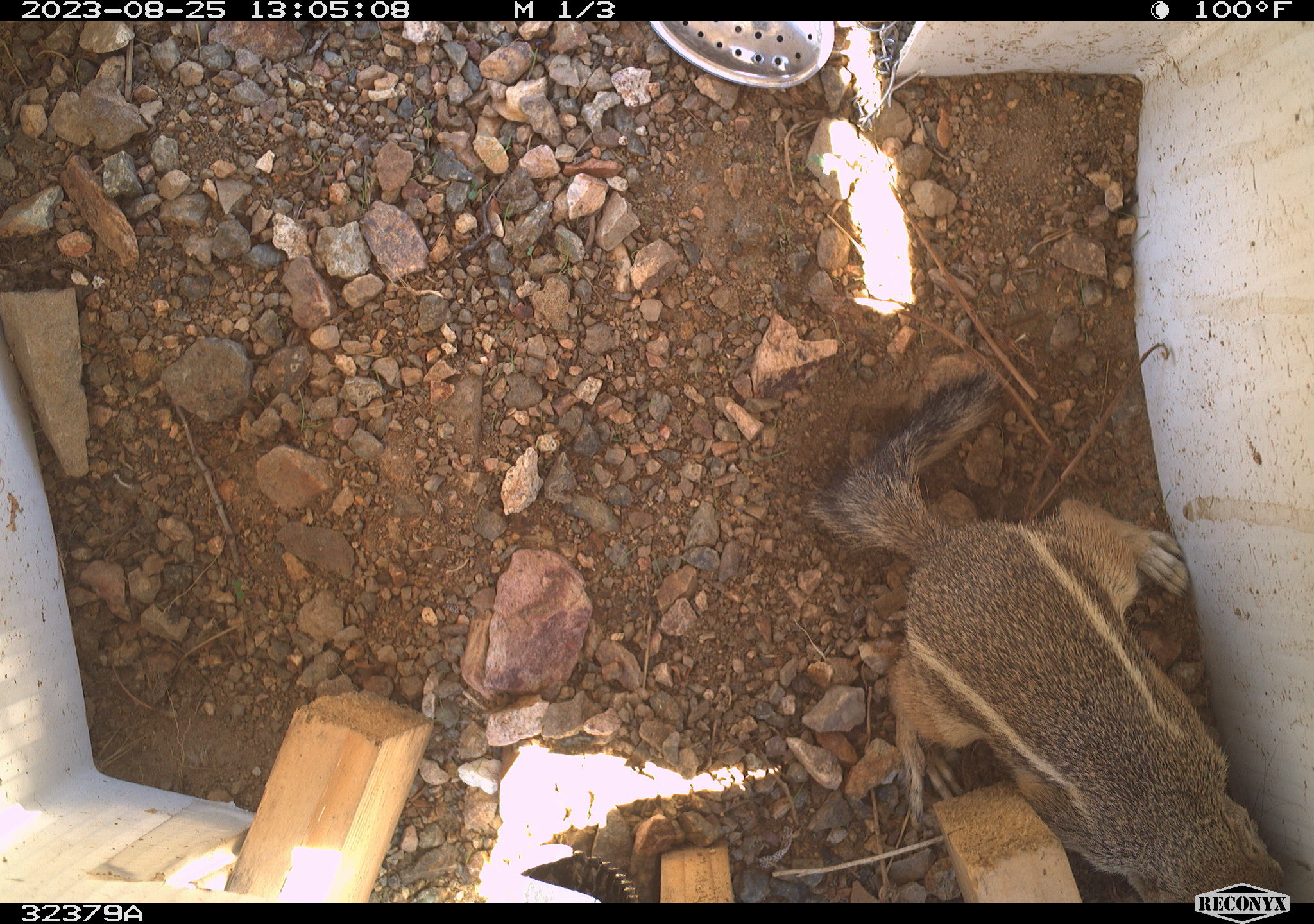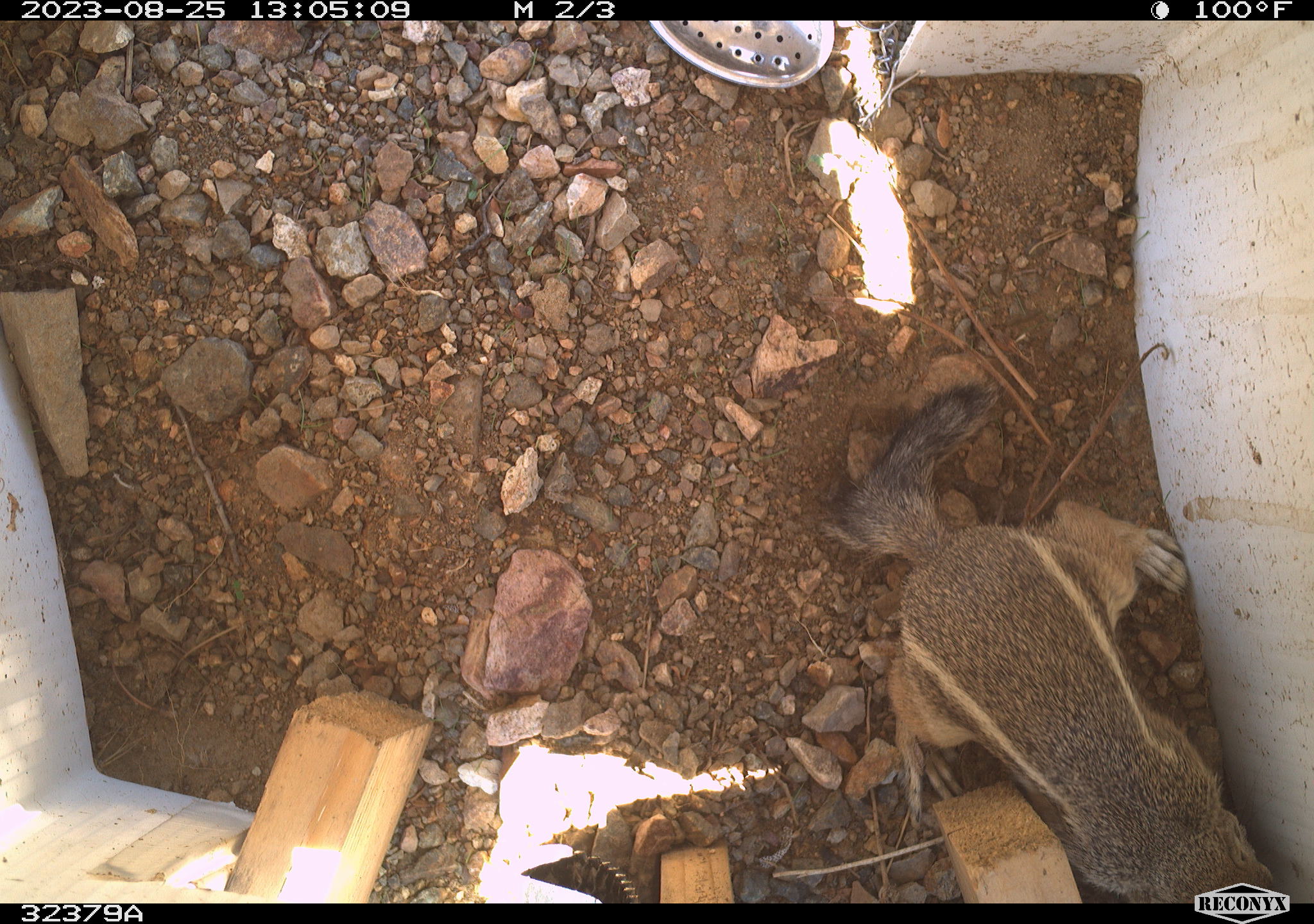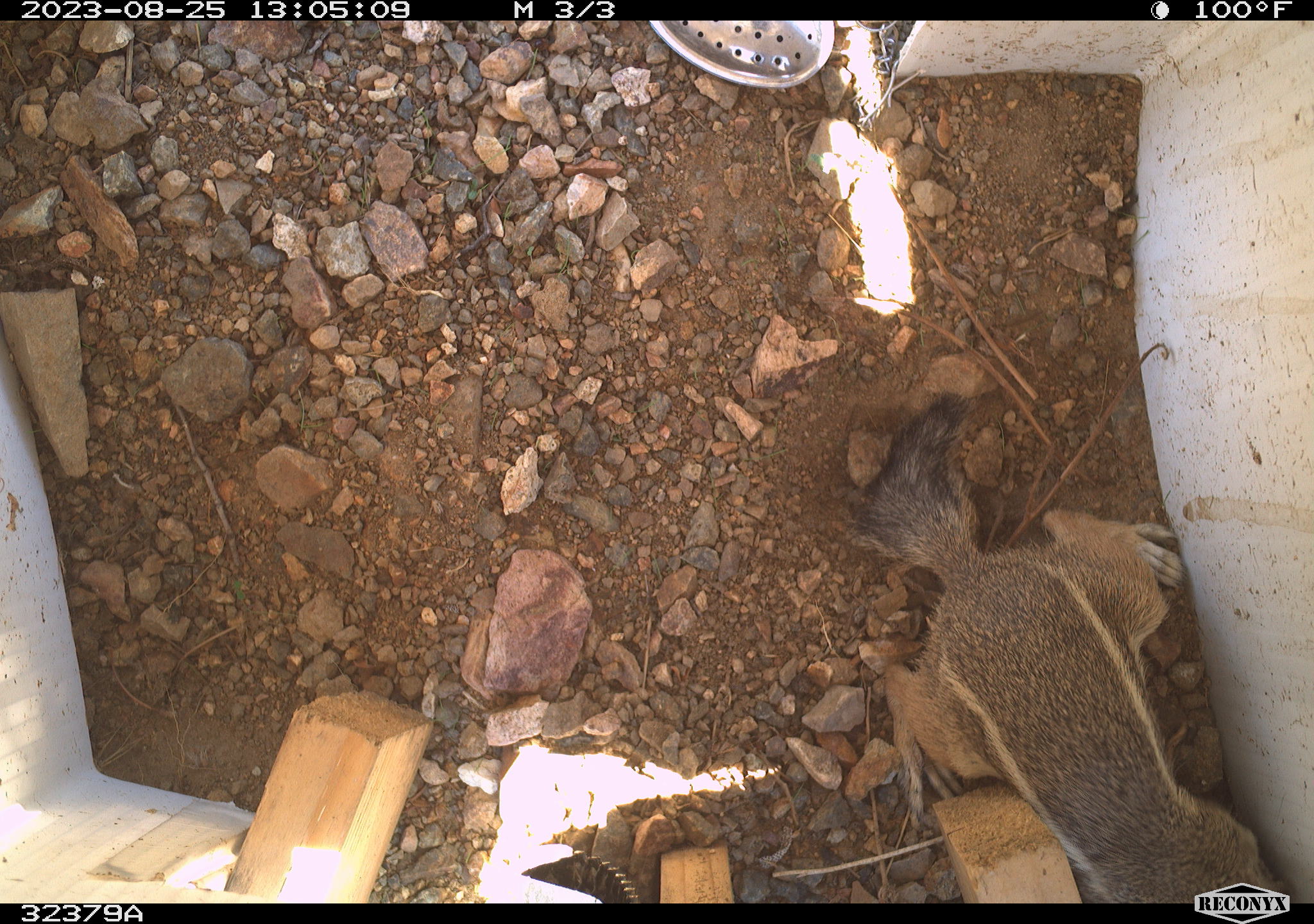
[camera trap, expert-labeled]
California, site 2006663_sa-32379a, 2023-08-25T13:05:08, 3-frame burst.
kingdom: Animalia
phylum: Chordata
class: Mammalia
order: Rodentia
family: Sciuridae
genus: Ammospermophilus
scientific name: Ammospermophilus leucurus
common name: white-tailed antelope squirrel